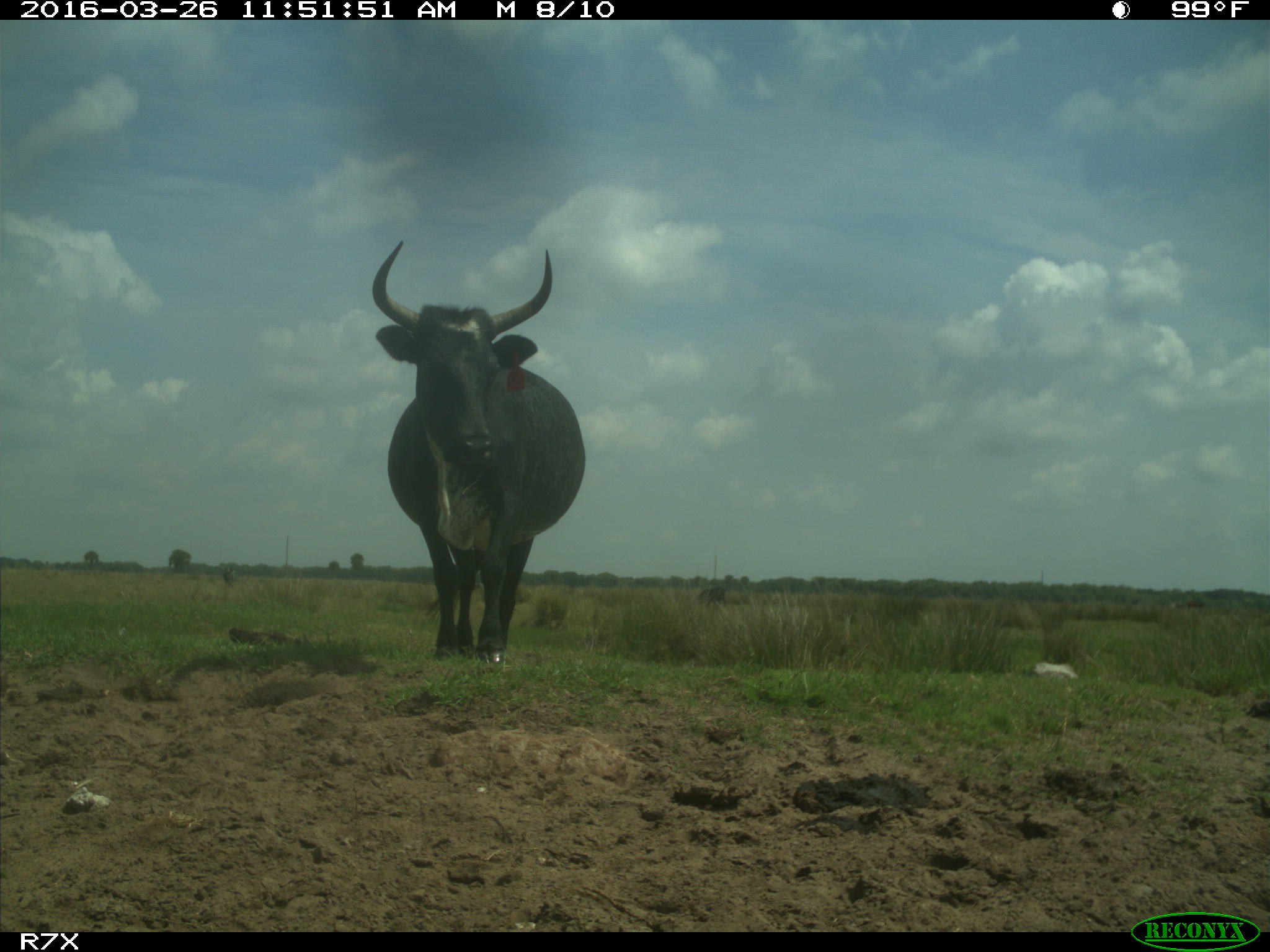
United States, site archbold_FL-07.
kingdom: Animalia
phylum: Chordata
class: Mammalia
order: Artiodactyla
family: Bovidae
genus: Bos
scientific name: Bos taurus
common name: domestic cow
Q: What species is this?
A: Bos taurus (domestic cow).